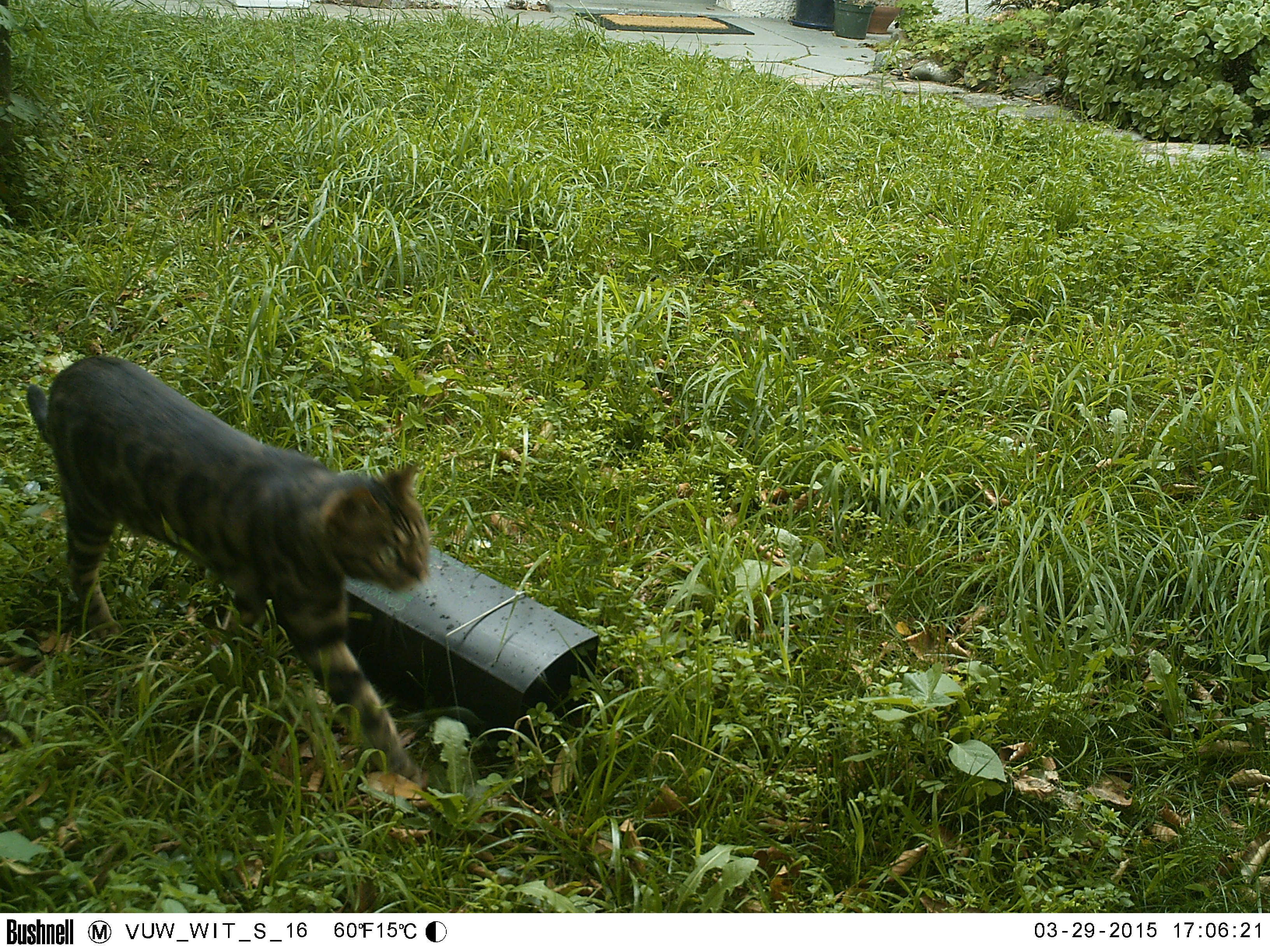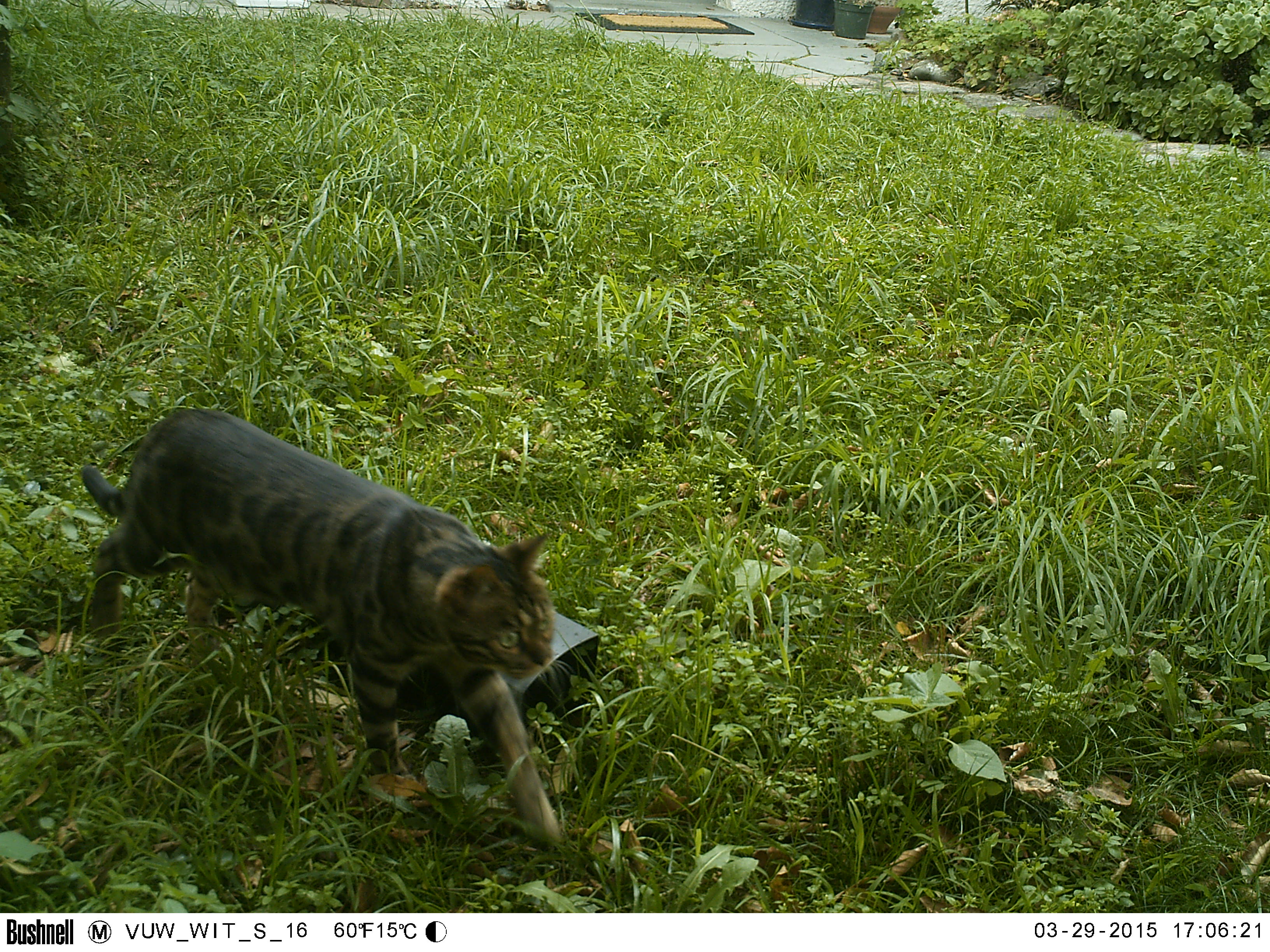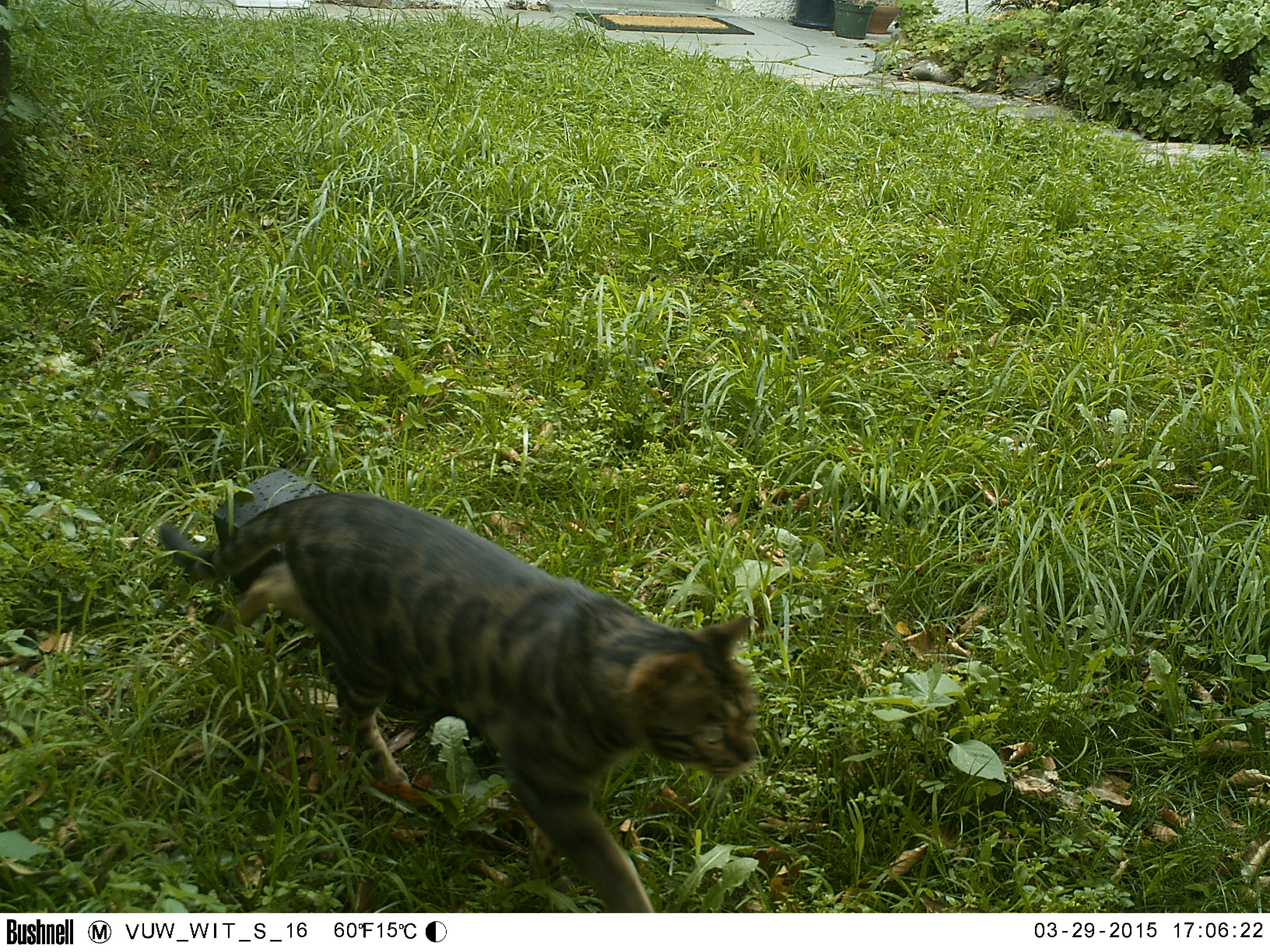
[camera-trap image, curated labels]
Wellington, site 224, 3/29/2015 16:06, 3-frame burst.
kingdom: Animalia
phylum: Chordata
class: Mammalia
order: Carnivora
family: Felidae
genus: Felis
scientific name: Felis catus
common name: cat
Cat (Felis catus).